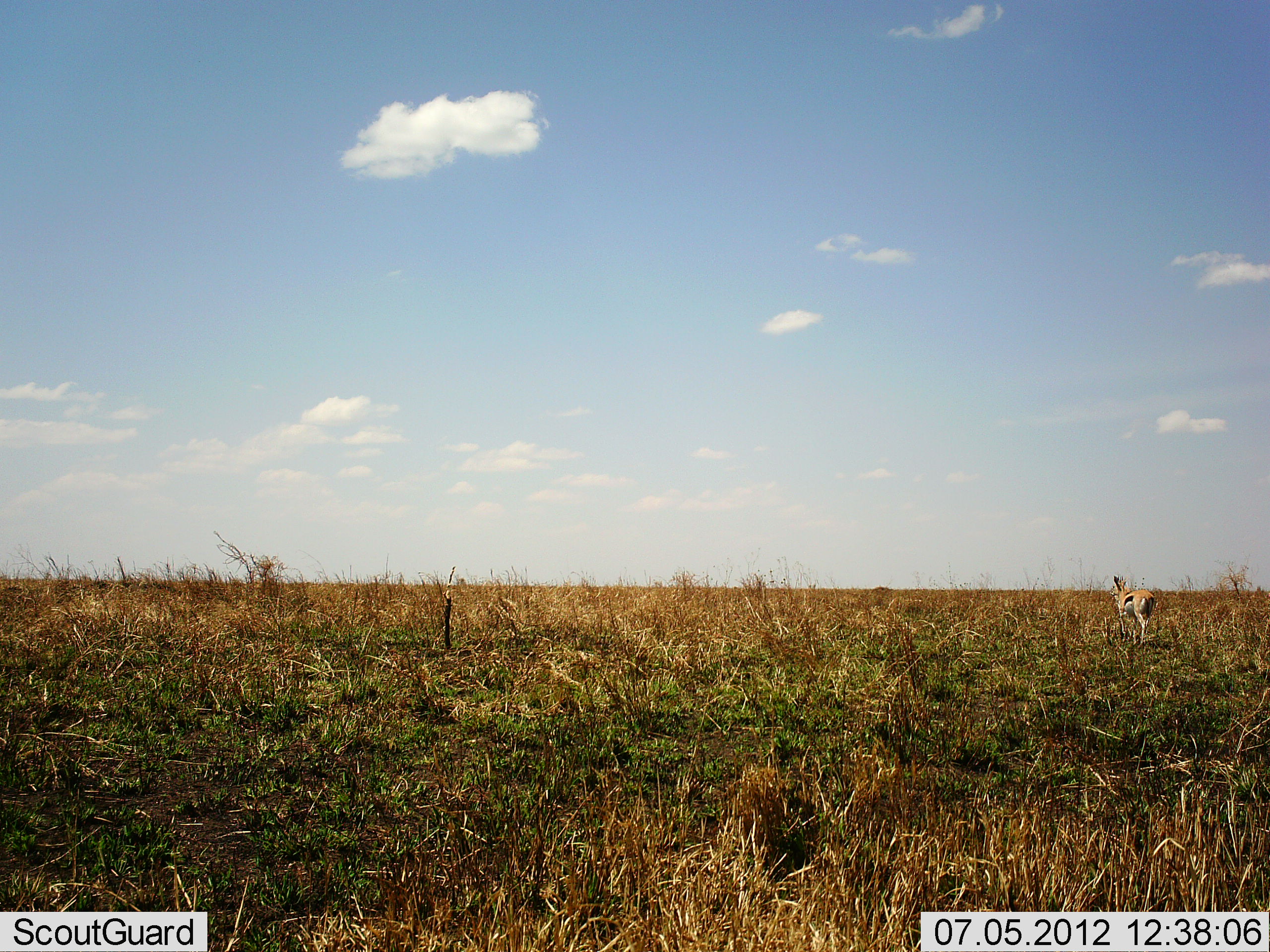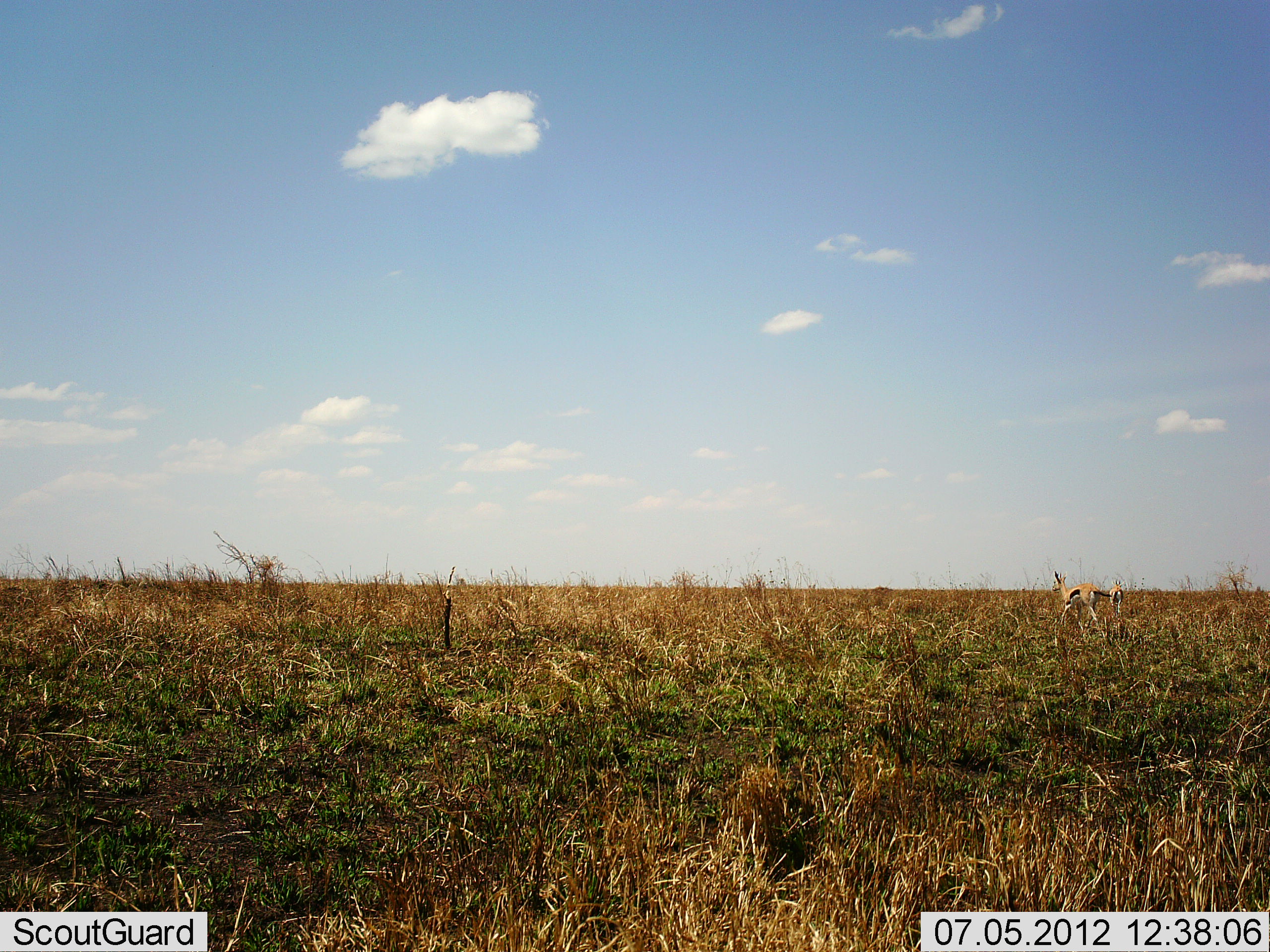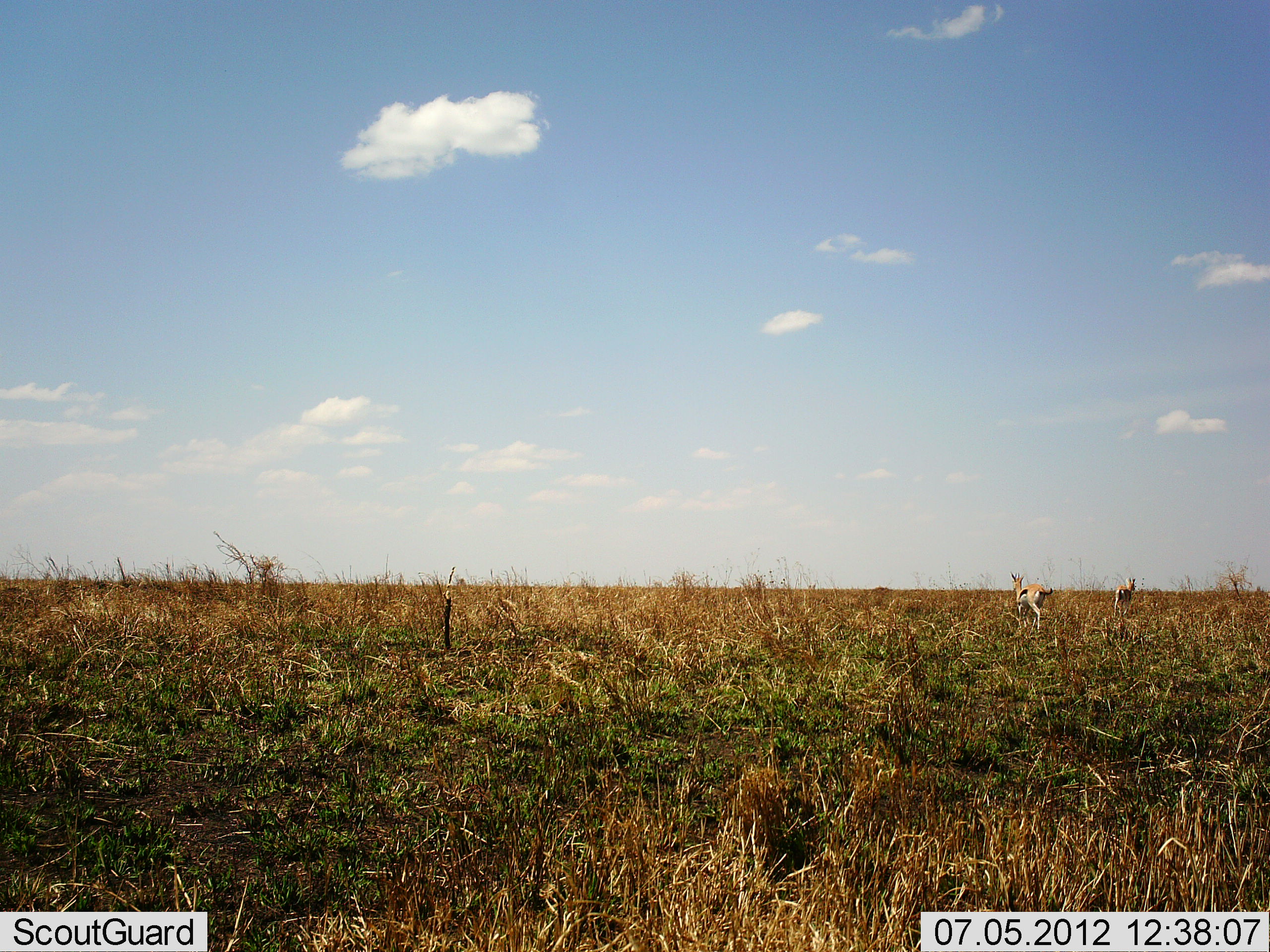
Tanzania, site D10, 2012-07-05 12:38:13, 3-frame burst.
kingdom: Animalia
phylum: Chordata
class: Mammalia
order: Artiodactyla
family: Bovidae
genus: Eudorcas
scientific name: Eudorcas thomsonii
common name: thomson's gazelle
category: gazellethomsons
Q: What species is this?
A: Gazellethomsons (thomson's gazelle) (Eudorcas thomsonii).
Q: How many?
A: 2.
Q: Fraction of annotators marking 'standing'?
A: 0%.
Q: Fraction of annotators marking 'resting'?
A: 0%.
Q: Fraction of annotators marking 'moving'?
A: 100%.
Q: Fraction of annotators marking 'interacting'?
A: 0%.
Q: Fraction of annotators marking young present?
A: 0%.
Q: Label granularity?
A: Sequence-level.